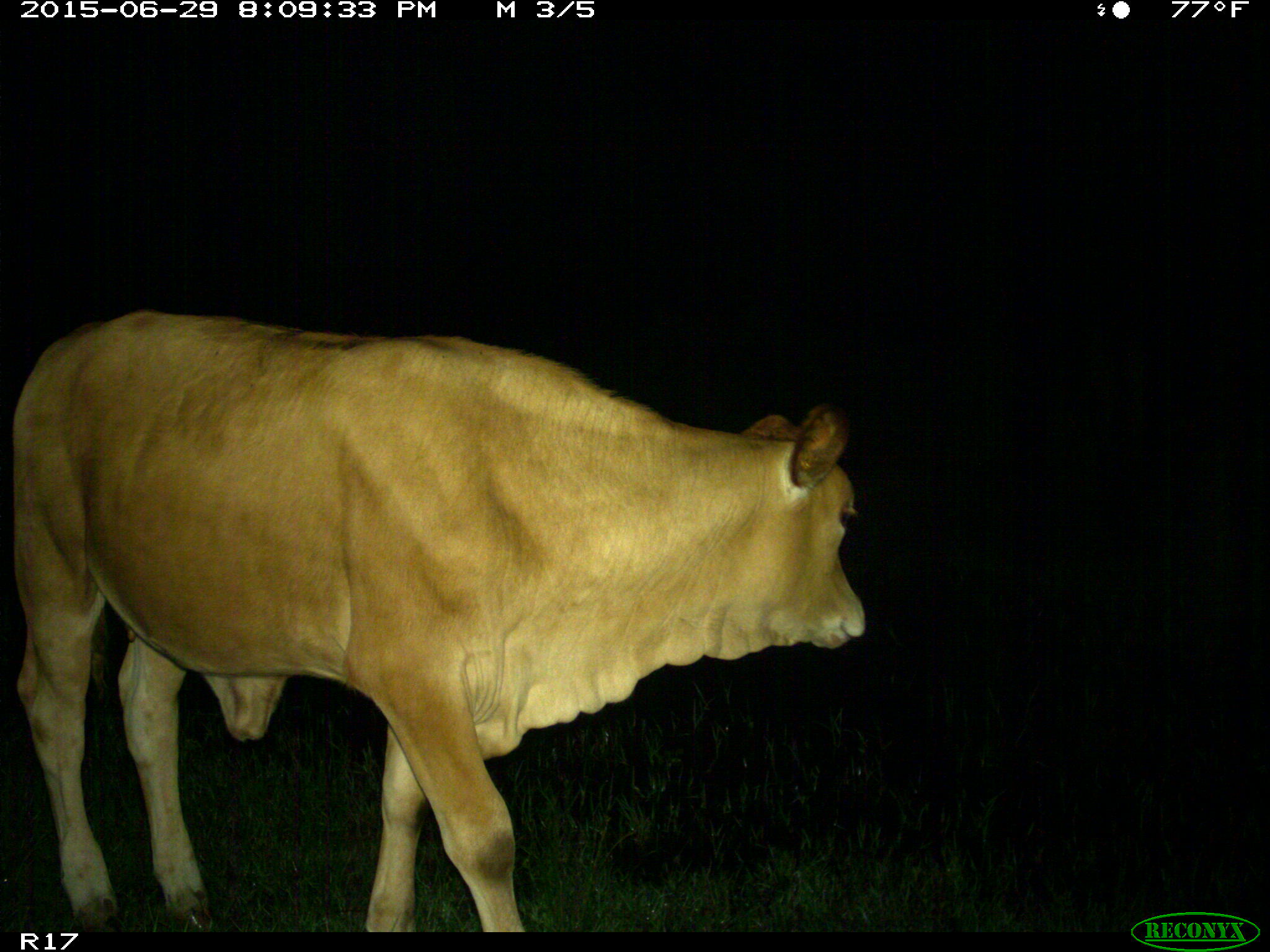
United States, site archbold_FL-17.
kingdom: Animalia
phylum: Chordata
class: Mammalia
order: Artiodactyla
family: Bovidae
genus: Bos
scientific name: Bos taurus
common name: domestic cow